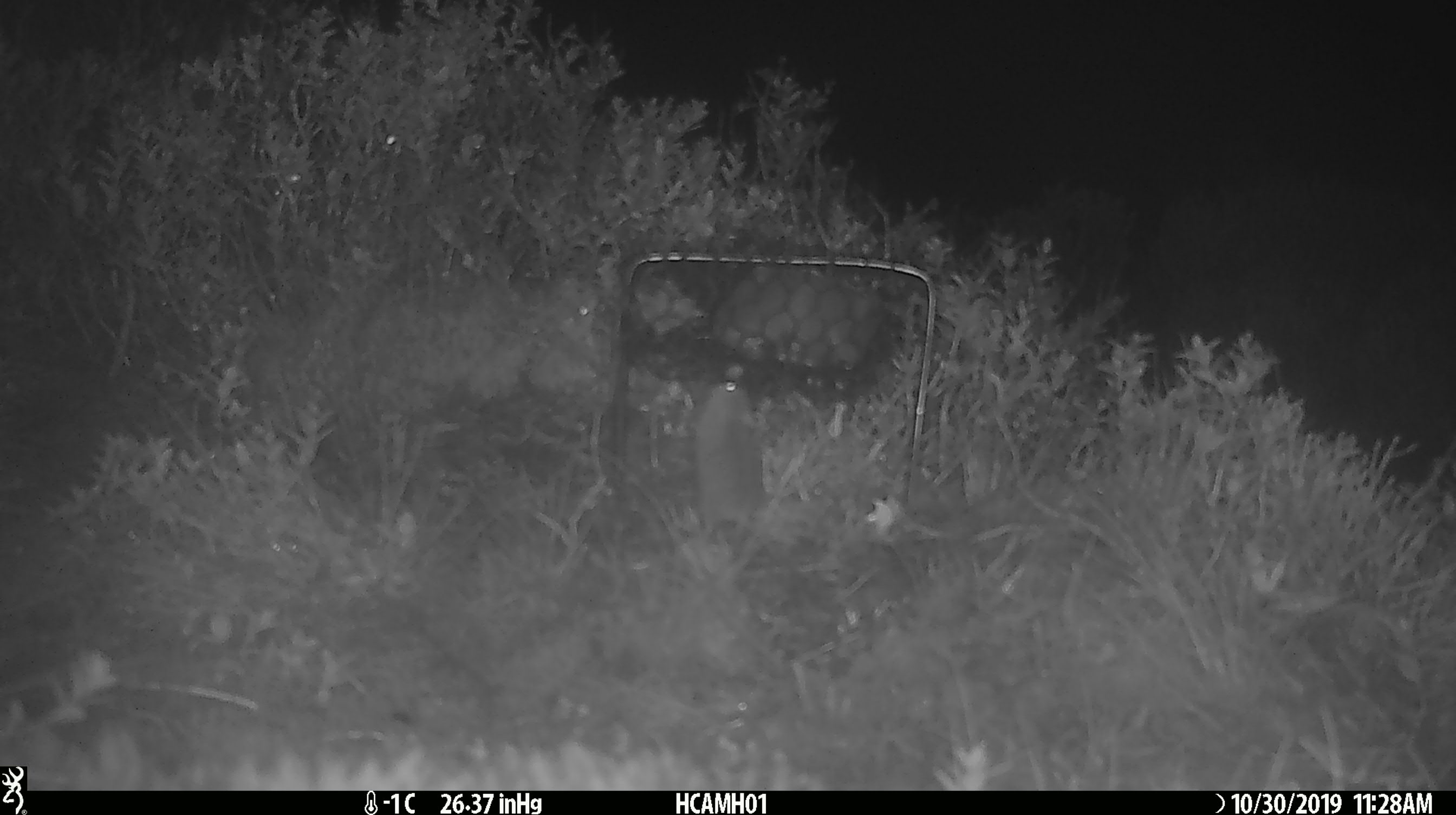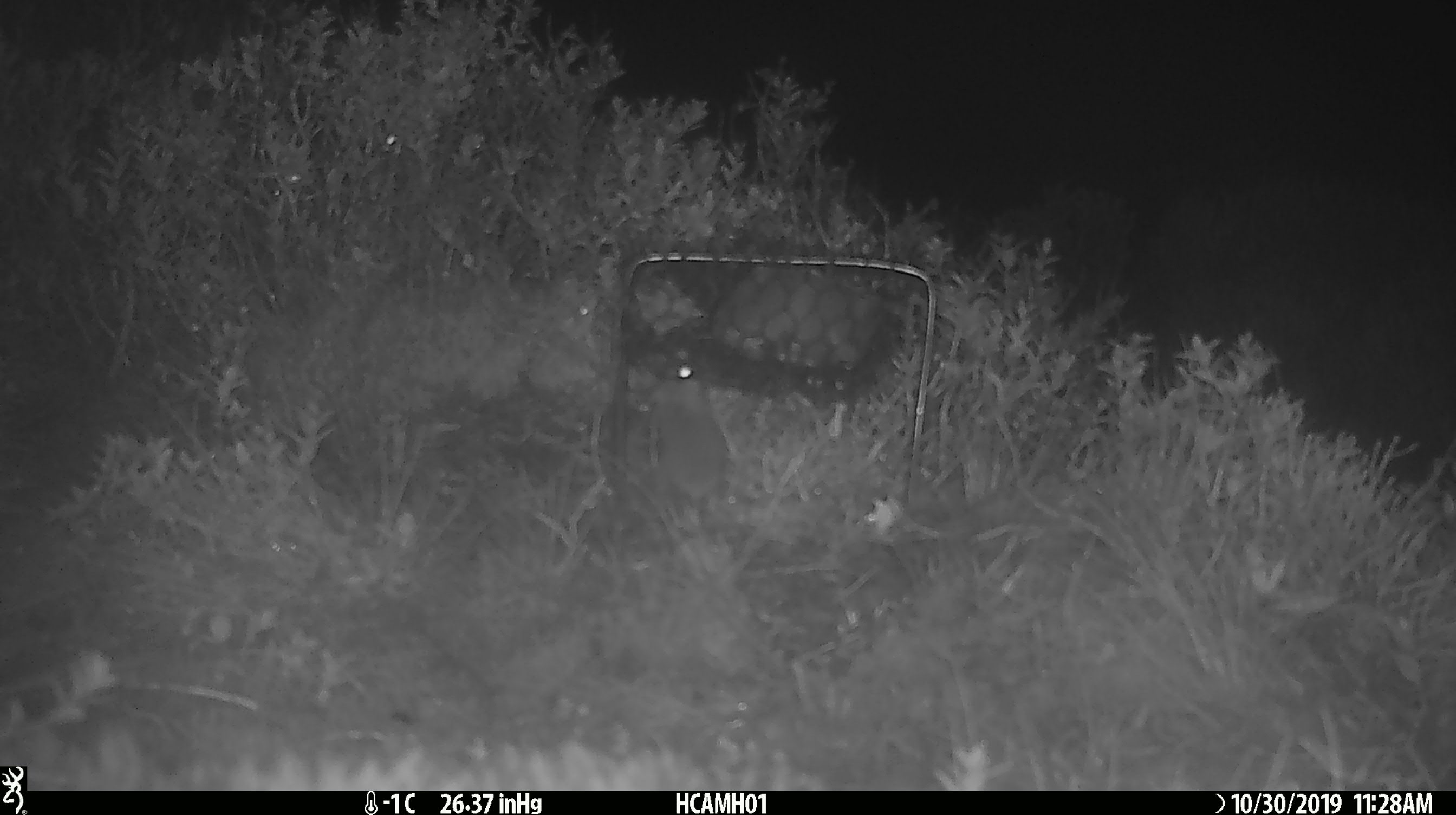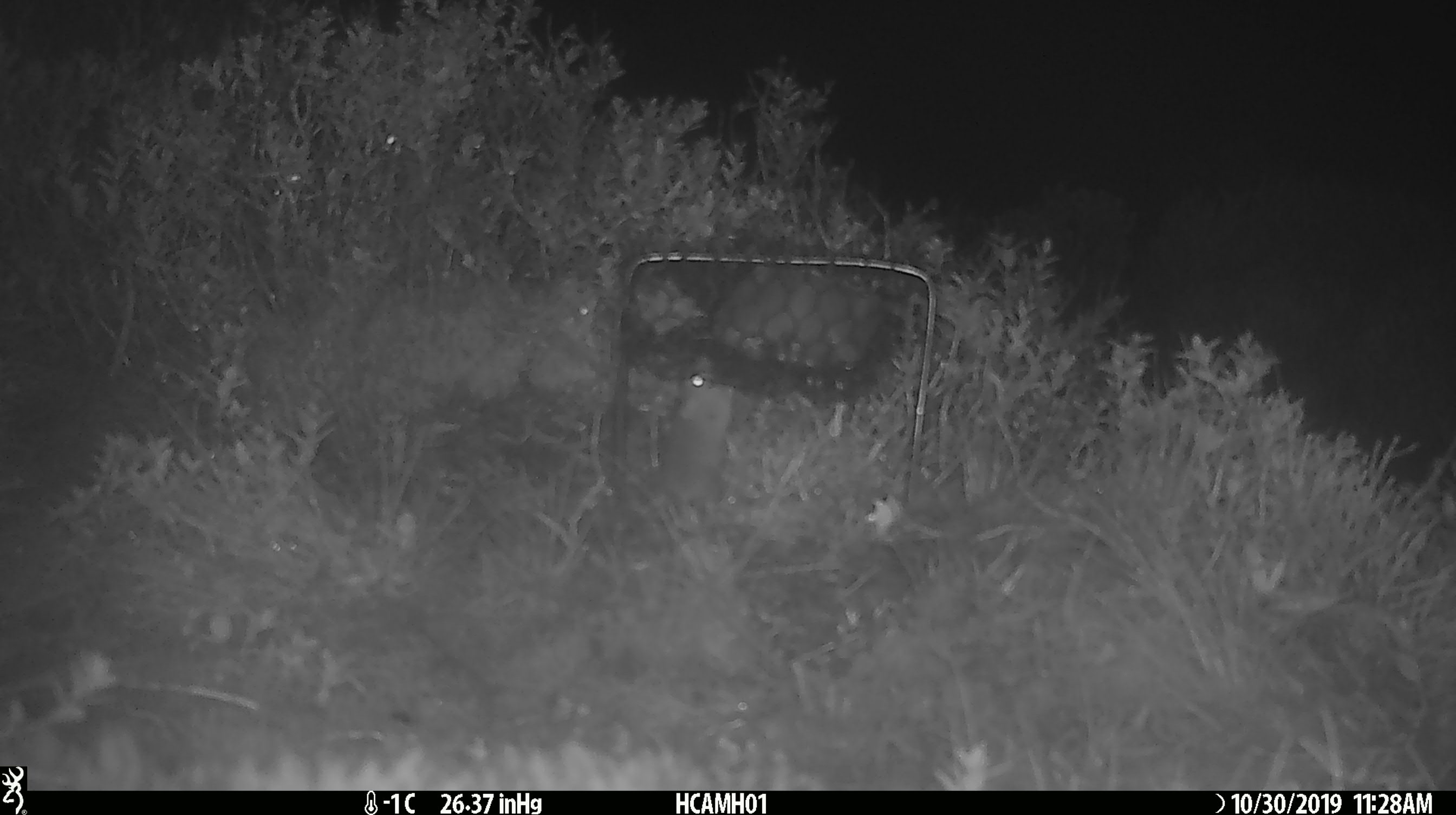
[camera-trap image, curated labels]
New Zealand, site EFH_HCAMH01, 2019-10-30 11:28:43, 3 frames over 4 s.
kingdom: Animalia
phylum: Chordata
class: Mammalia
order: Rodentia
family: Muridae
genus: Mus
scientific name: Mus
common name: mouse